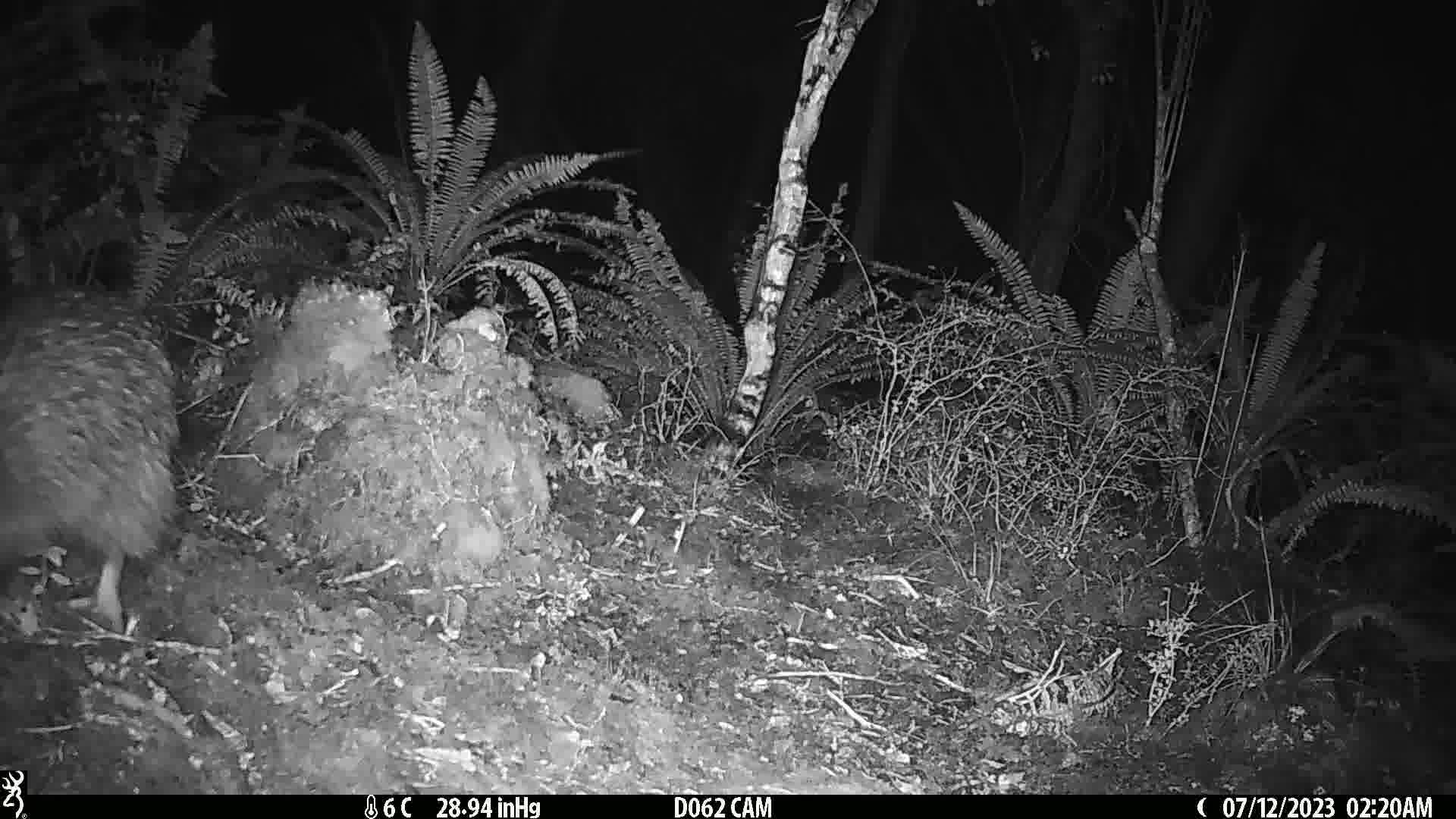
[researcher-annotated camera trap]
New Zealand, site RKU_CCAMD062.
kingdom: Animalia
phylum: Chordata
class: Aves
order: Apterygiformes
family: Apterygidae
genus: Apteryx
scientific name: Apteryx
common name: kiwi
Kiwi (Apteryx).